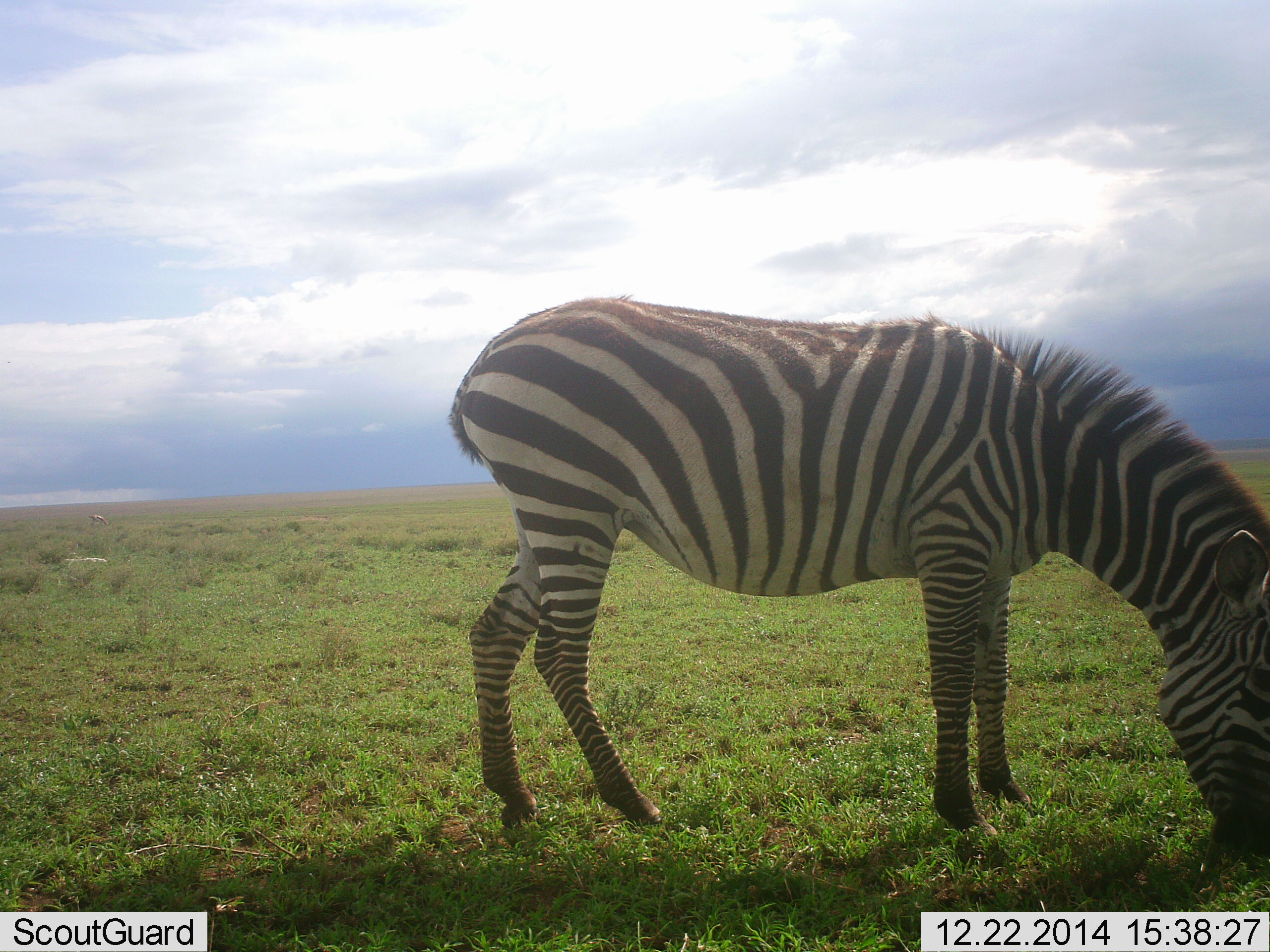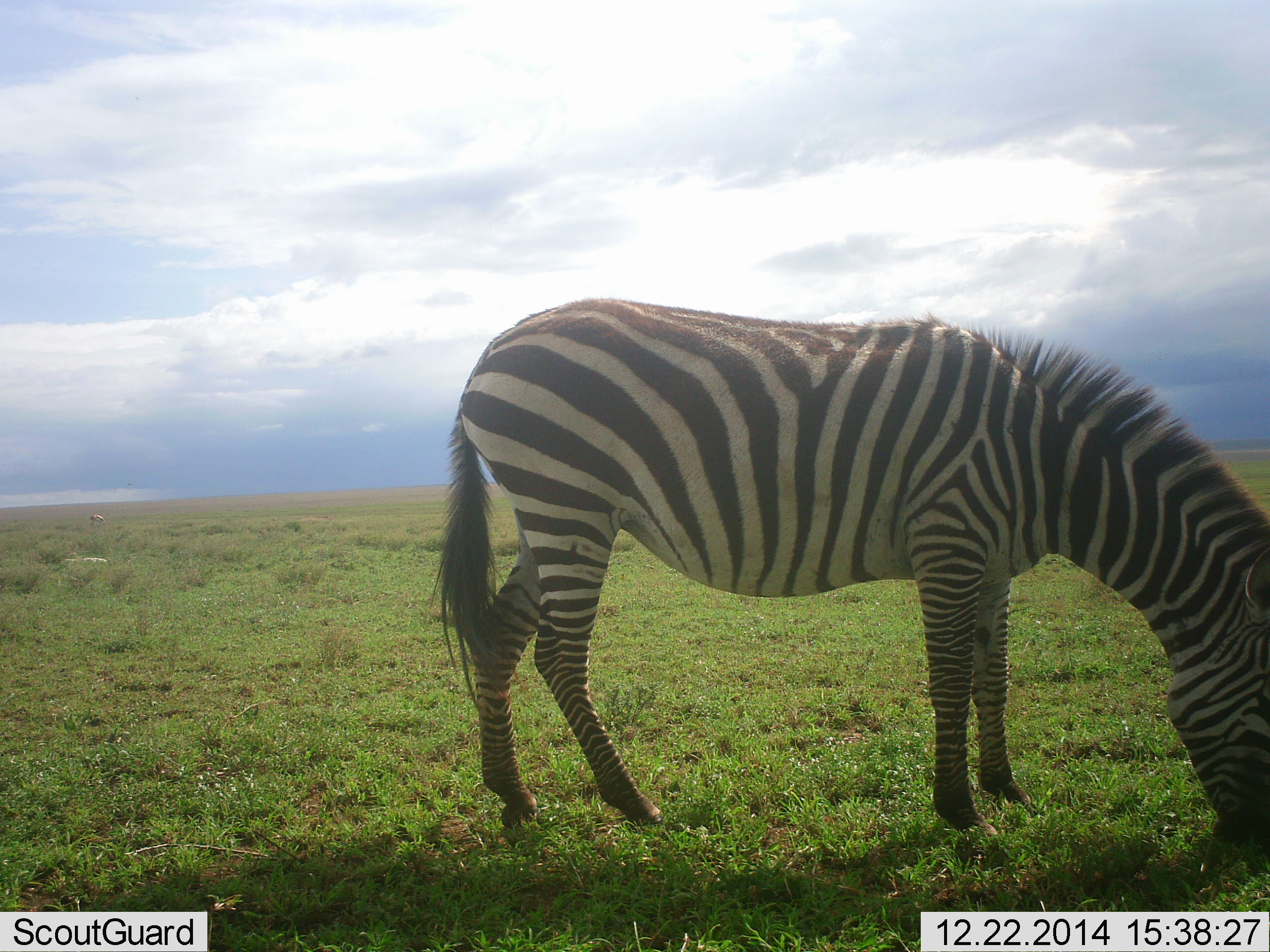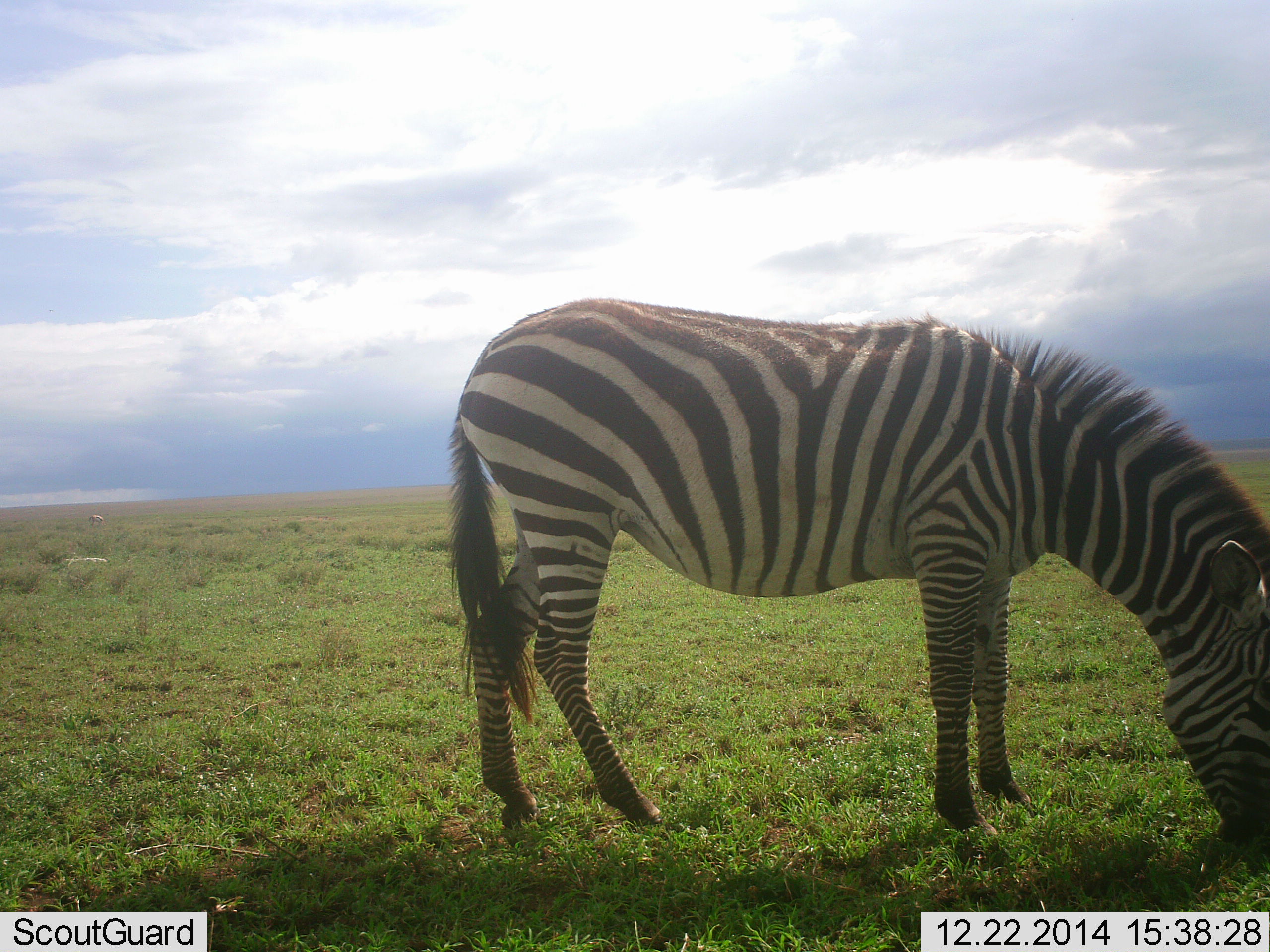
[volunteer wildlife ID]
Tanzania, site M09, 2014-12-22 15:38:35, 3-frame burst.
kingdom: Animalia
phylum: Chordata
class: Mammalia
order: Perissodactyla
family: Equidae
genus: Equus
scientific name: Equus quagga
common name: plains zebra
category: zebra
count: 1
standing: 10%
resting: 0%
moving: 0%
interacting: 0%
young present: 0%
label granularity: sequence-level